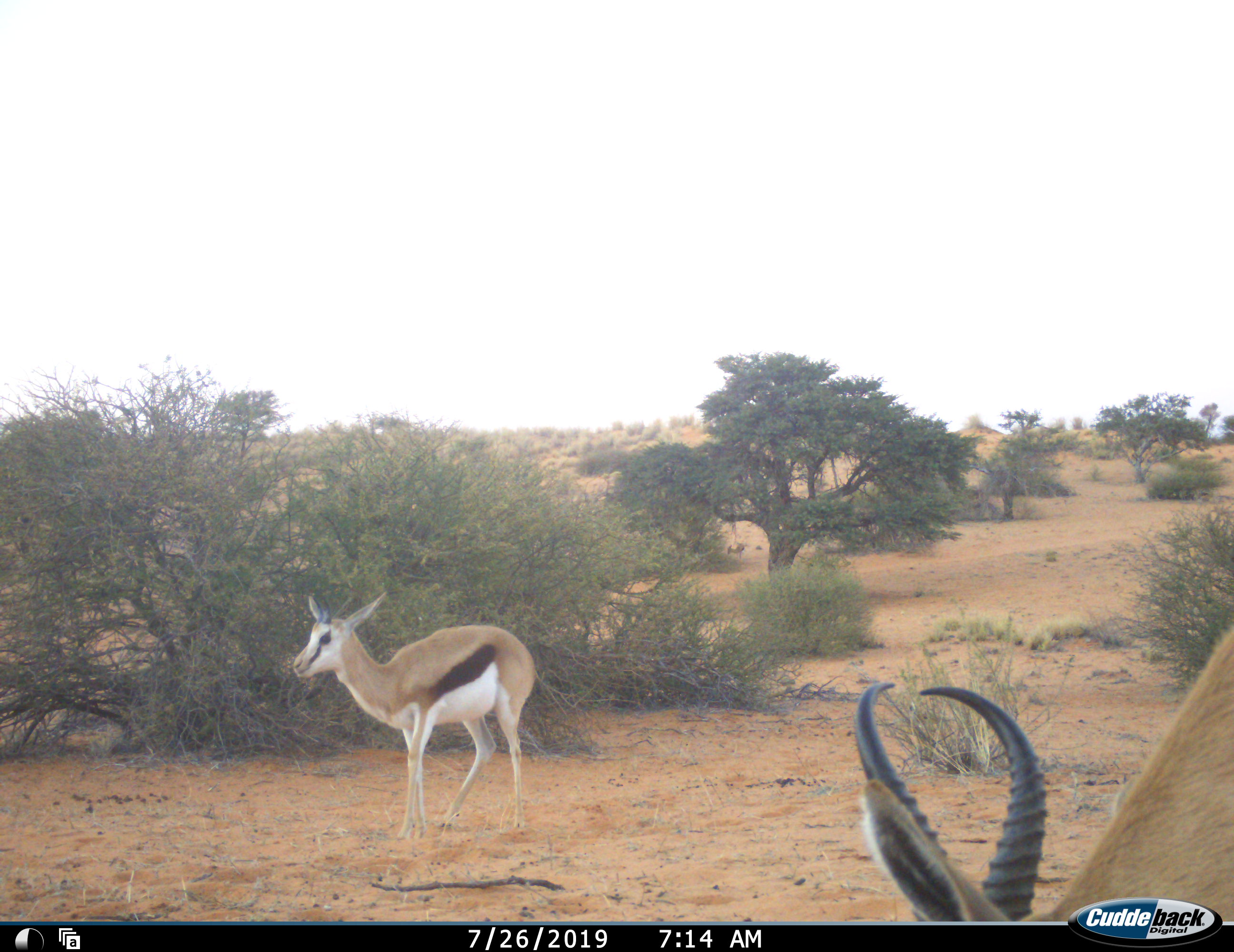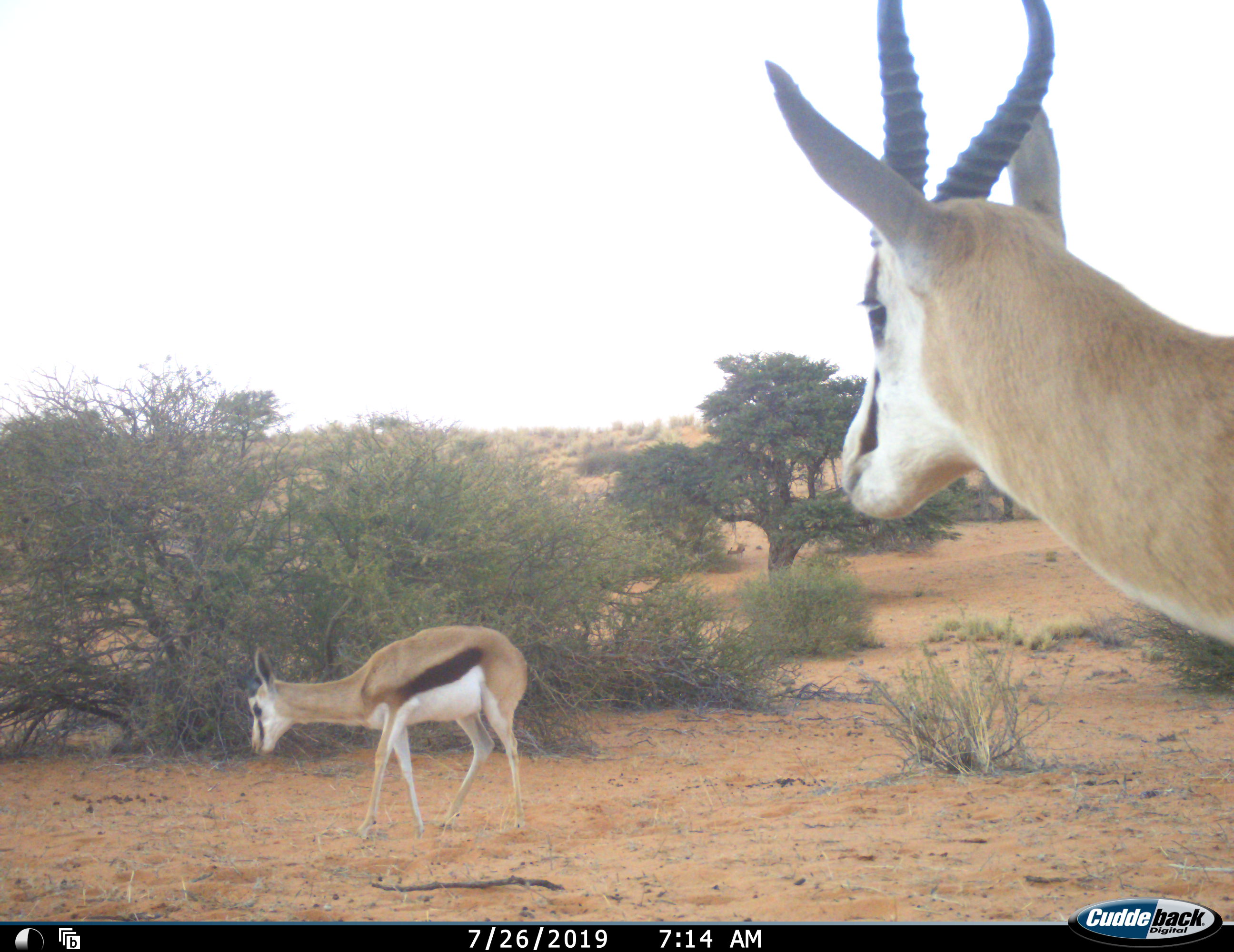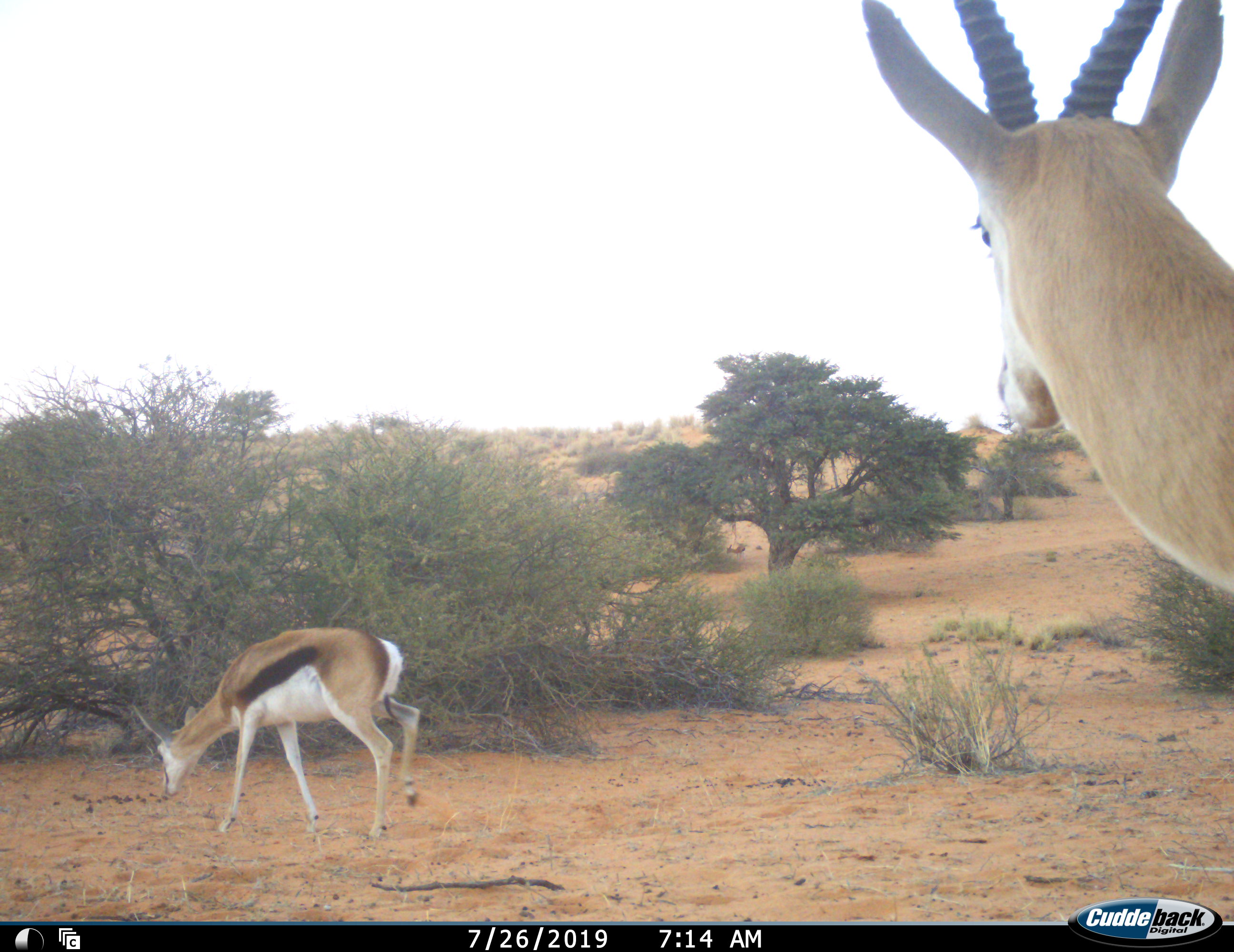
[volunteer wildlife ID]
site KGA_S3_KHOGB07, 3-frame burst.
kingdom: Animalia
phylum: Chordata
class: Mammalia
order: Artiodactyla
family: Bovidae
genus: Antidorcas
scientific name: Antidorcas marsupialis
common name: springbok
Springbok (Antidorcas marsupialis), count 2. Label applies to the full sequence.